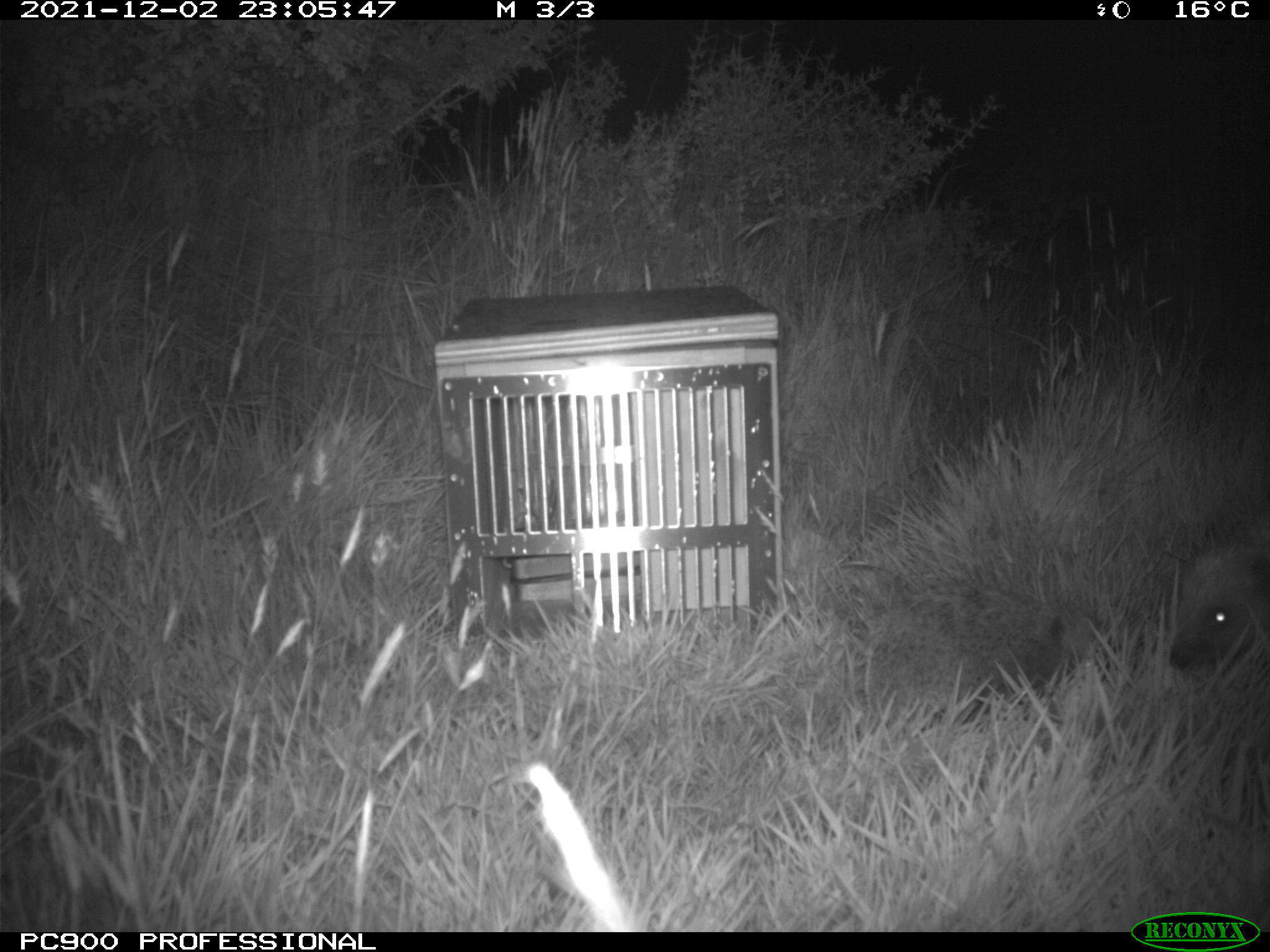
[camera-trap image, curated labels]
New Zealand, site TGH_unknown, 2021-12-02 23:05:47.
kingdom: Animalia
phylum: Chordata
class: Mammalia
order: Eulipotyphla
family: Erinaceidae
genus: Erinaceus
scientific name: Erinaceus europaeus europaeus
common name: european hedgehog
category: hedgehog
Hedgehog (european hedgehog) (Erinaceus europaeus europaeus).